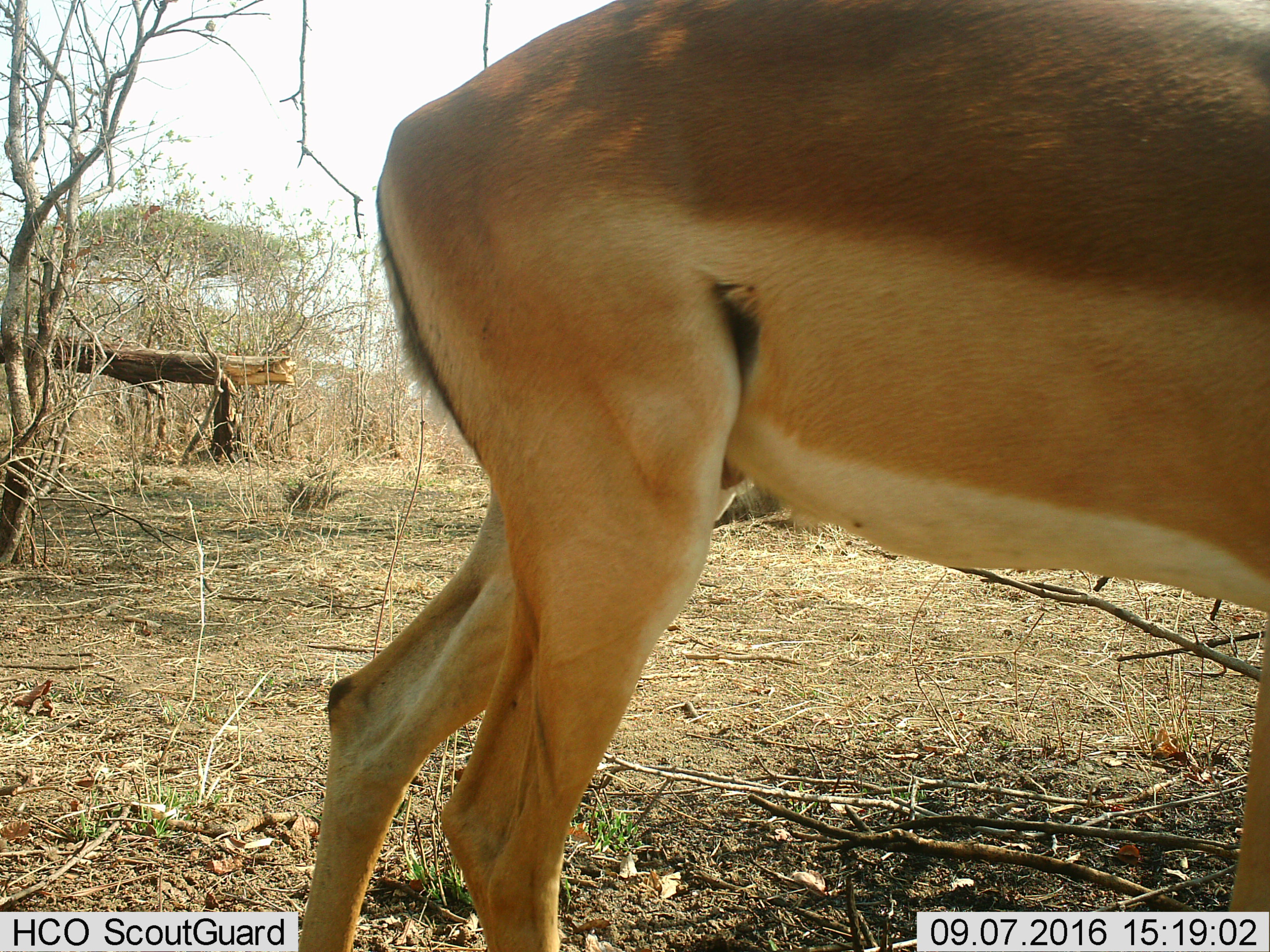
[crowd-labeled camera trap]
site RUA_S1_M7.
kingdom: Animalia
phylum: Chordata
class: Mammalia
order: Artiodactyla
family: Bovidae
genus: Aepyceros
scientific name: Aepyceros melampus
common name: impala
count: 1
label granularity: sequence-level